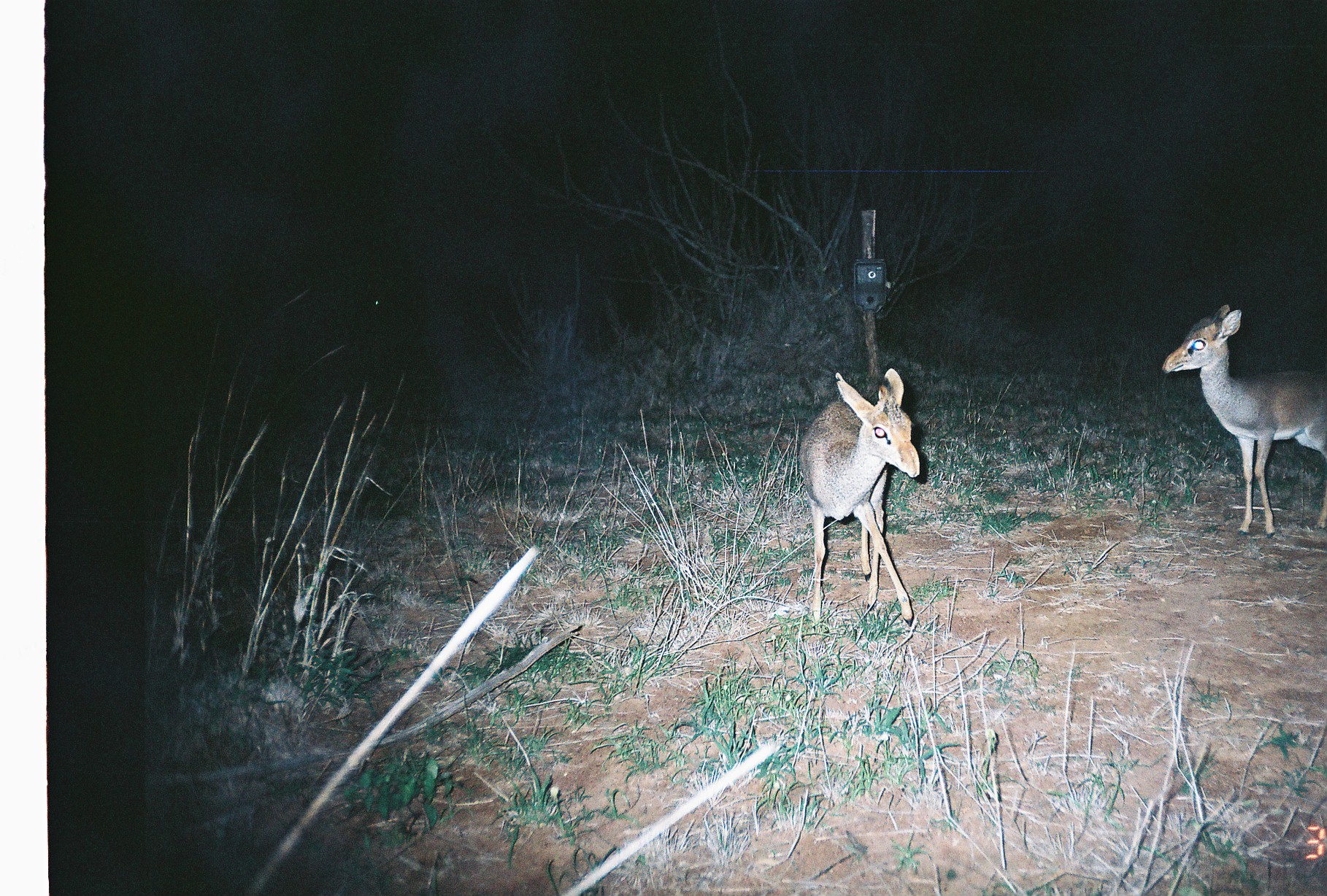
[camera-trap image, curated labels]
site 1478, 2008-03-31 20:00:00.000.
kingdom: Animalia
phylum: Chordata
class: Mammalia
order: Artiodactyla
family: Bovidae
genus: Madoqua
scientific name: Madoqua guentheri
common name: günther's dik-dik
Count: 2.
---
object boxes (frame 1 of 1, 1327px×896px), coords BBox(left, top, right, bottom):
madoqua guentheri: BBox(1162, 301, 1327, 539); BBox(798, 367, 920, 626)